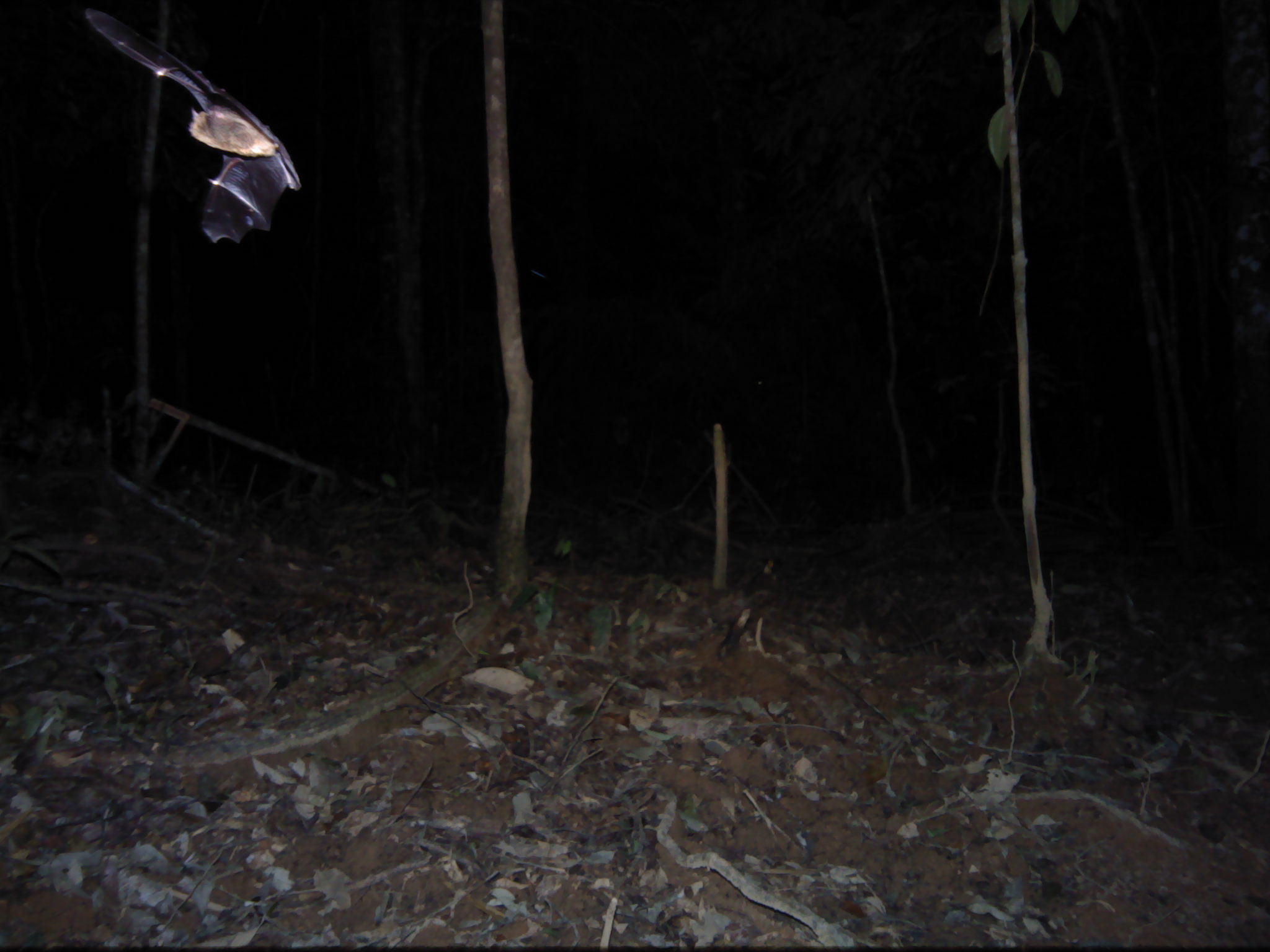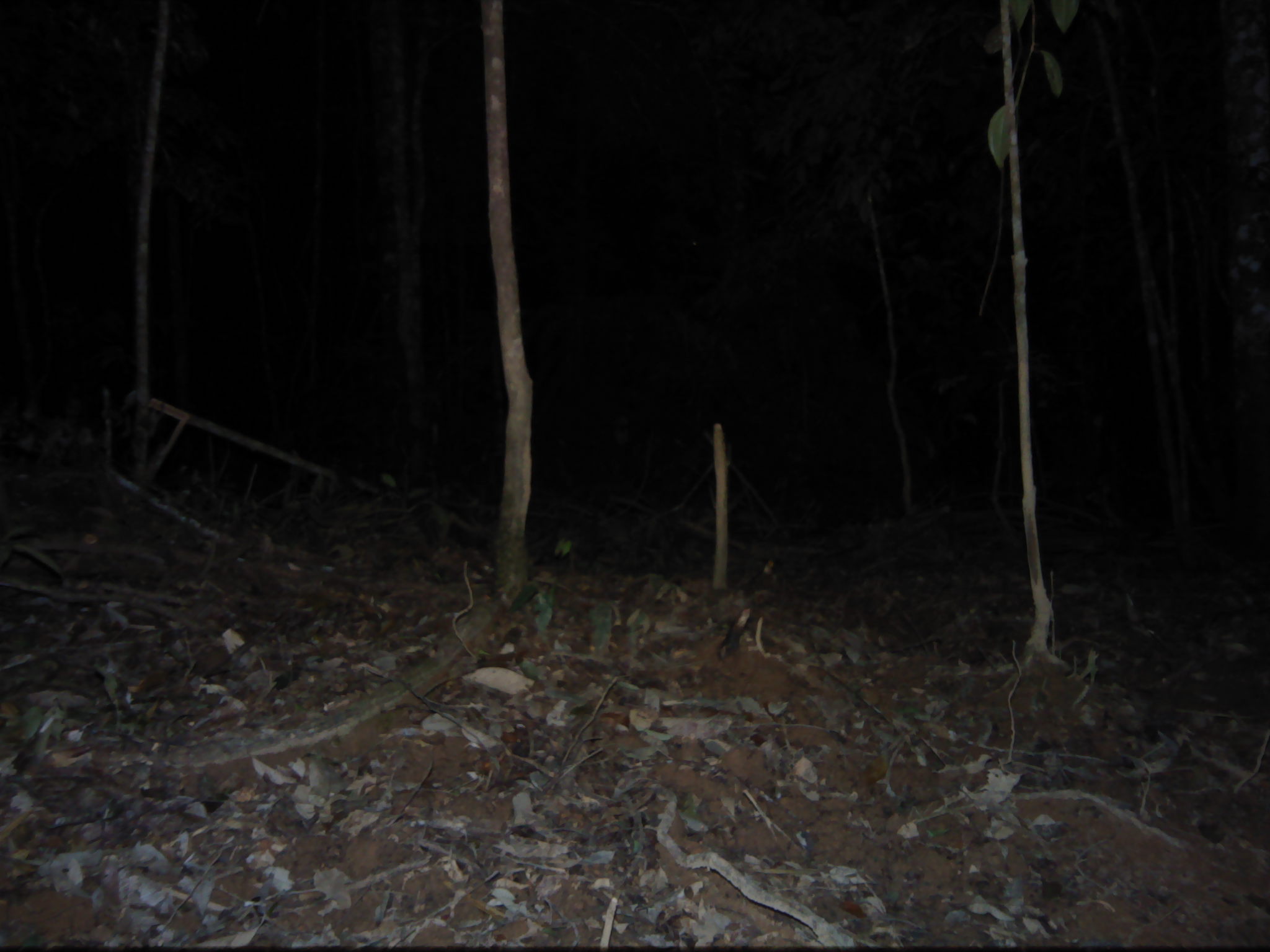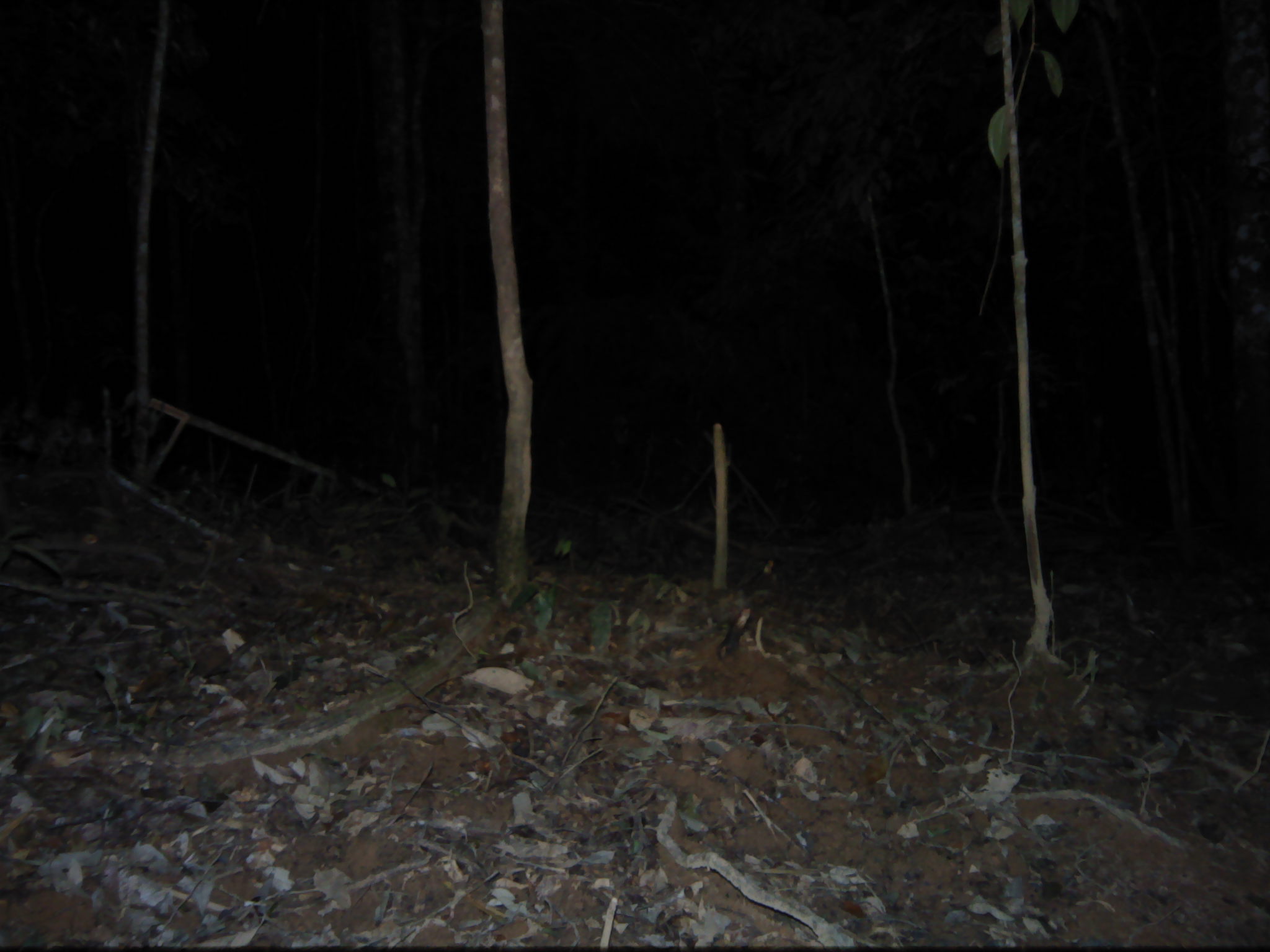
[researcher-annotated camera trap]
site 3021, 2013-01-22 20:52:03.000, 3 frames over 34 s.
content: unidentified animal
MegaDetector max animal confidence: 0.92